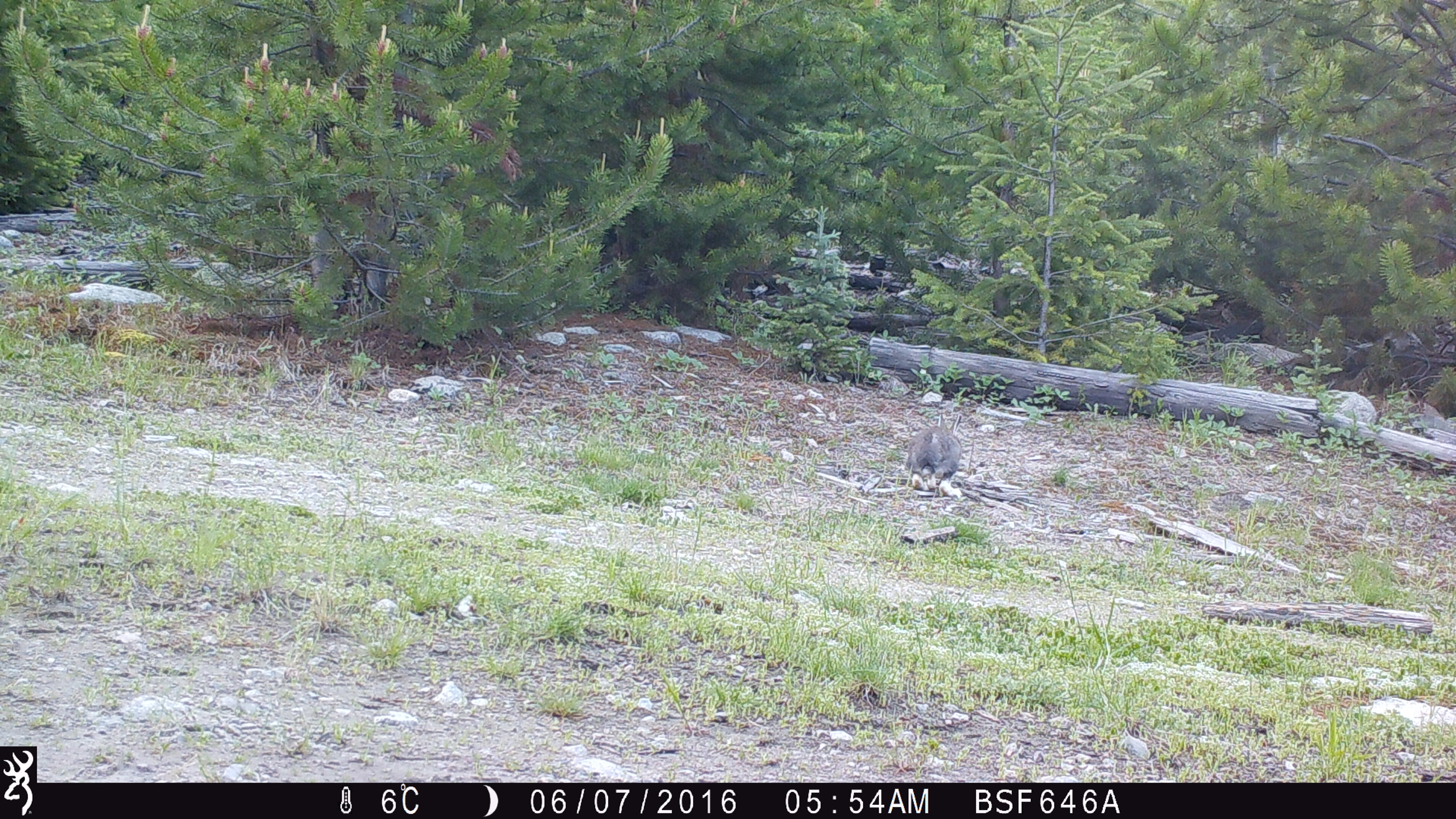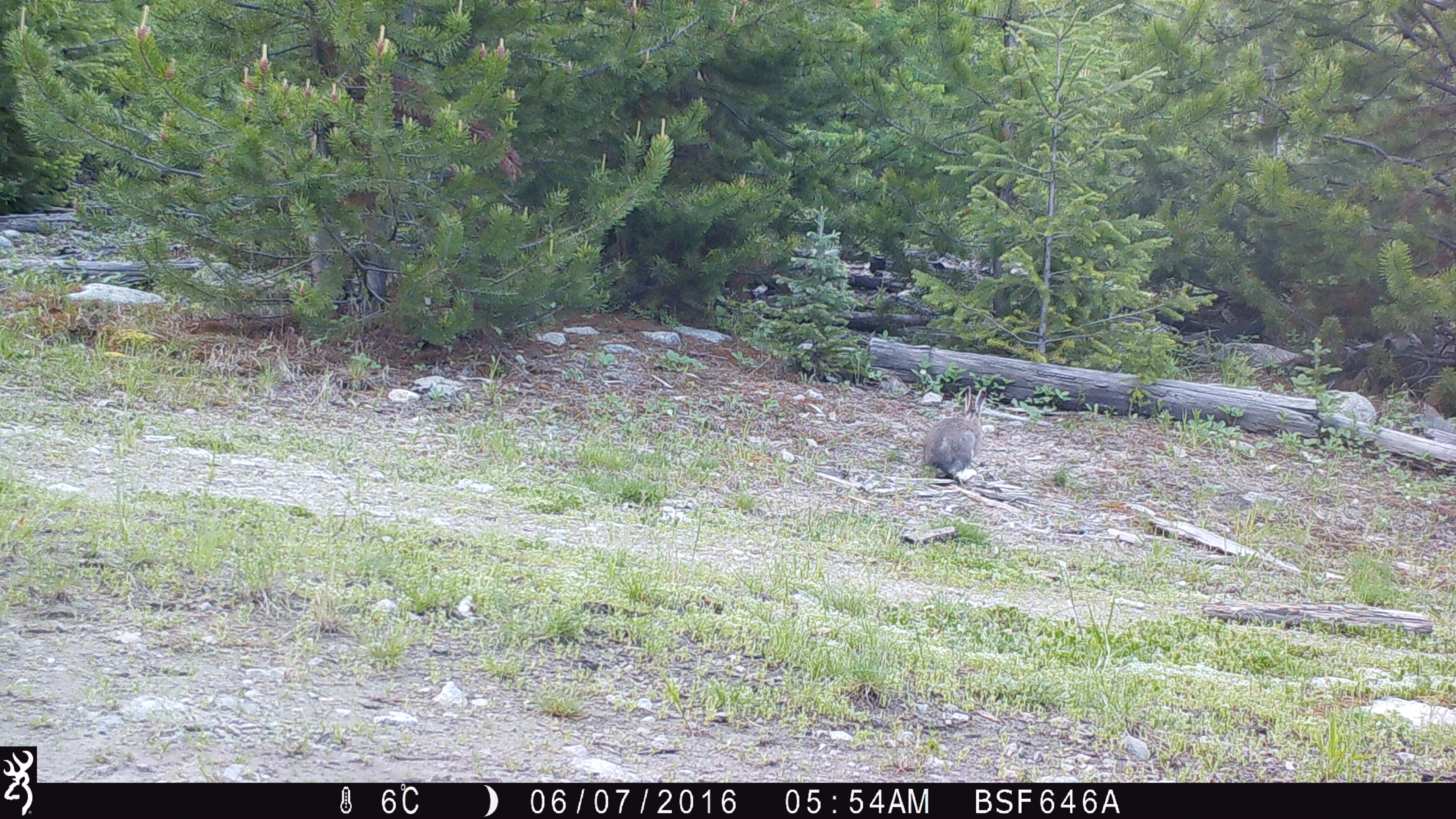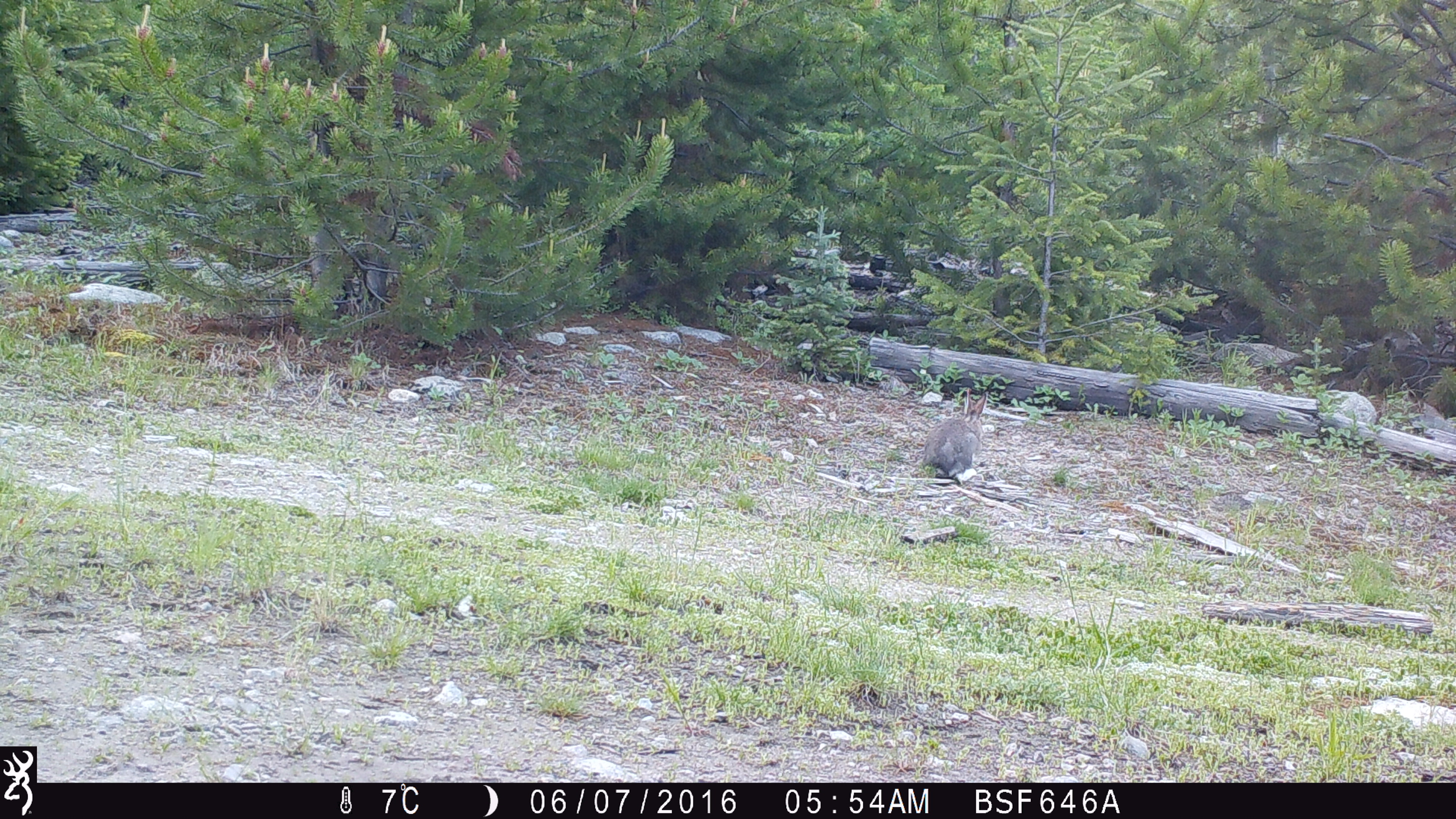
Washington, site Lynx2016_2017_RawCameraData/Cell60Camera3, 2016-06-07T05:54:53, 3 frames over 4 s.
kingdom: Animalia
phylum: Chordata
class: Mammalia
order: Lagomorpha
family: Leporidae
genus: Lepus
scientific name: Lepus americanus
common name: snowshoe hare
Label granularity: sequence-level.